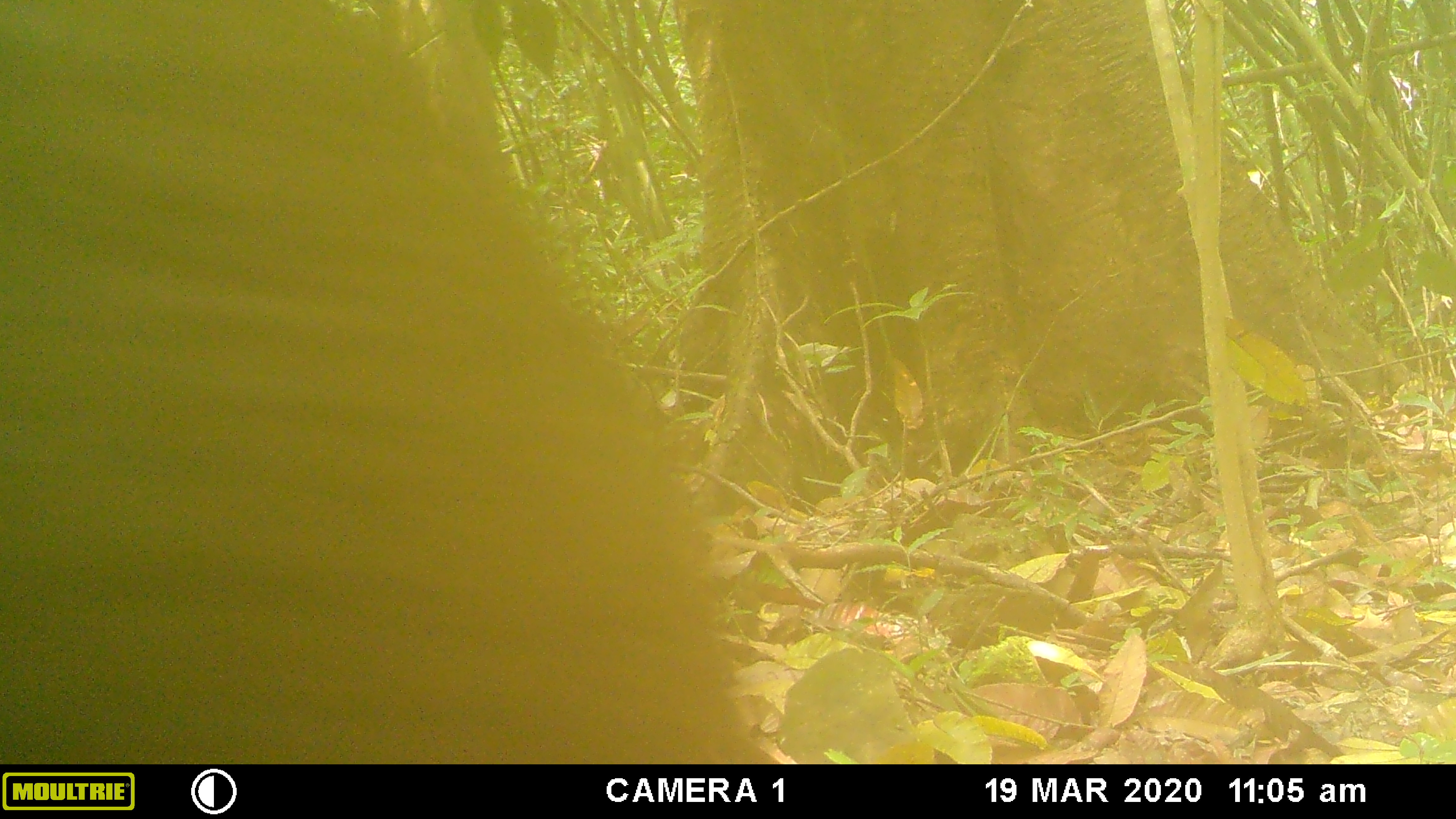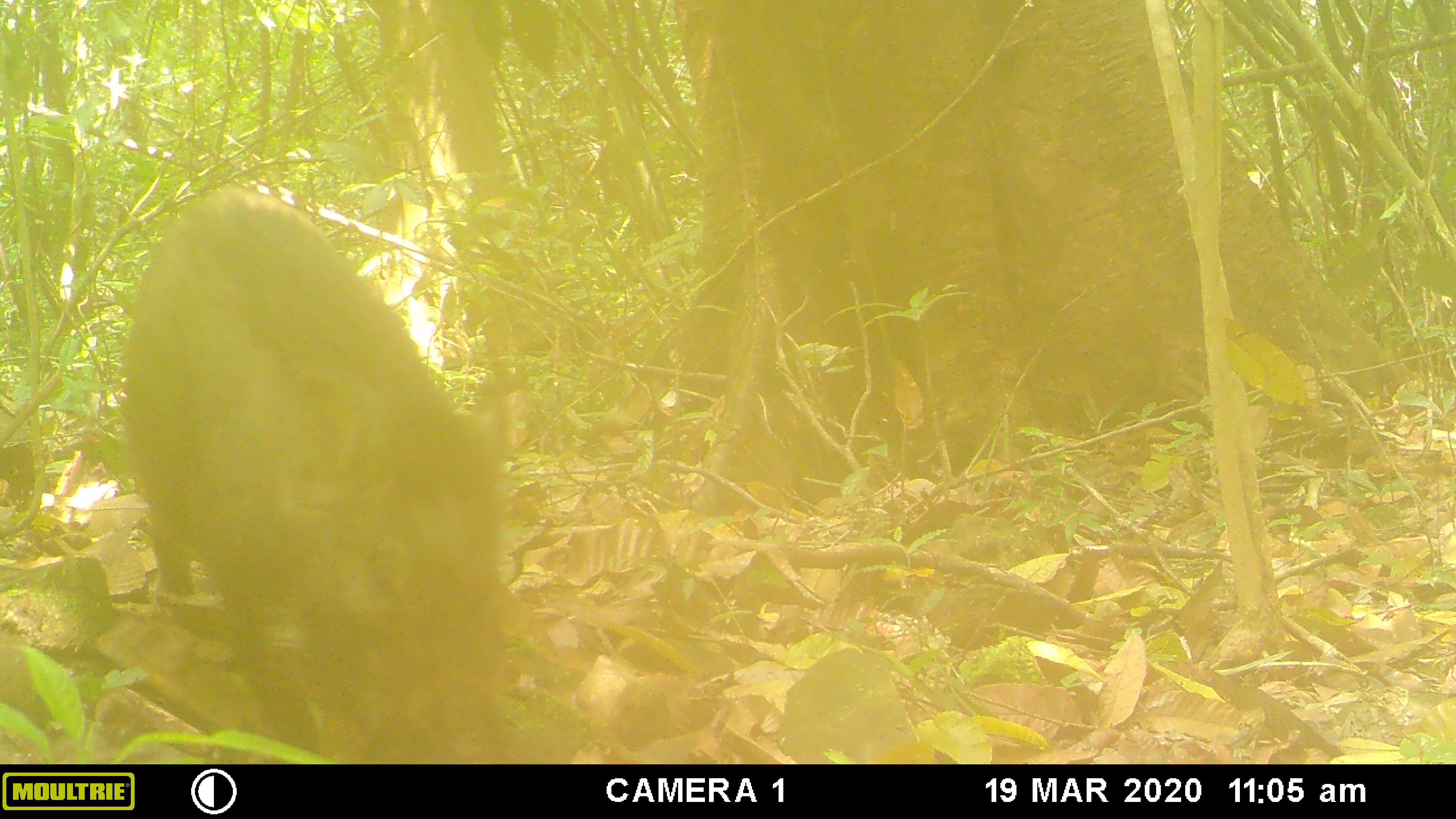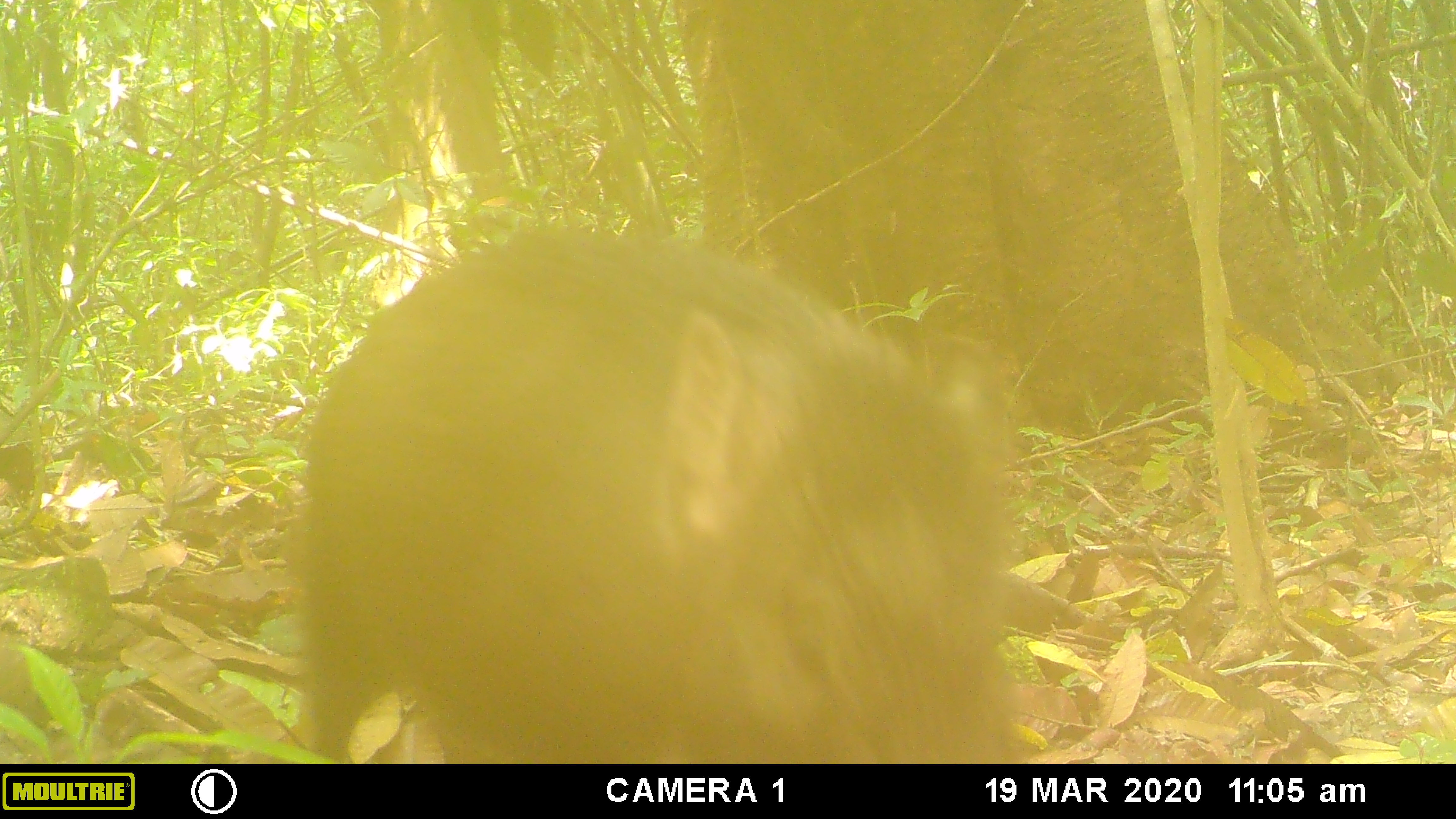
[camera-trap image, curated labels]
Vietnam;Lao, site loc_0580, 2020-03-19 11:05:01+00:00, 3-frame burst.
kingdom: Animalia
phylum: Chordata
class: Mammalia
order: Artiodactyla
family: Suidae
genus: Sus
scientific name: Sus scrofa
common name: eurasian wild pig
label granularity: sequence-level